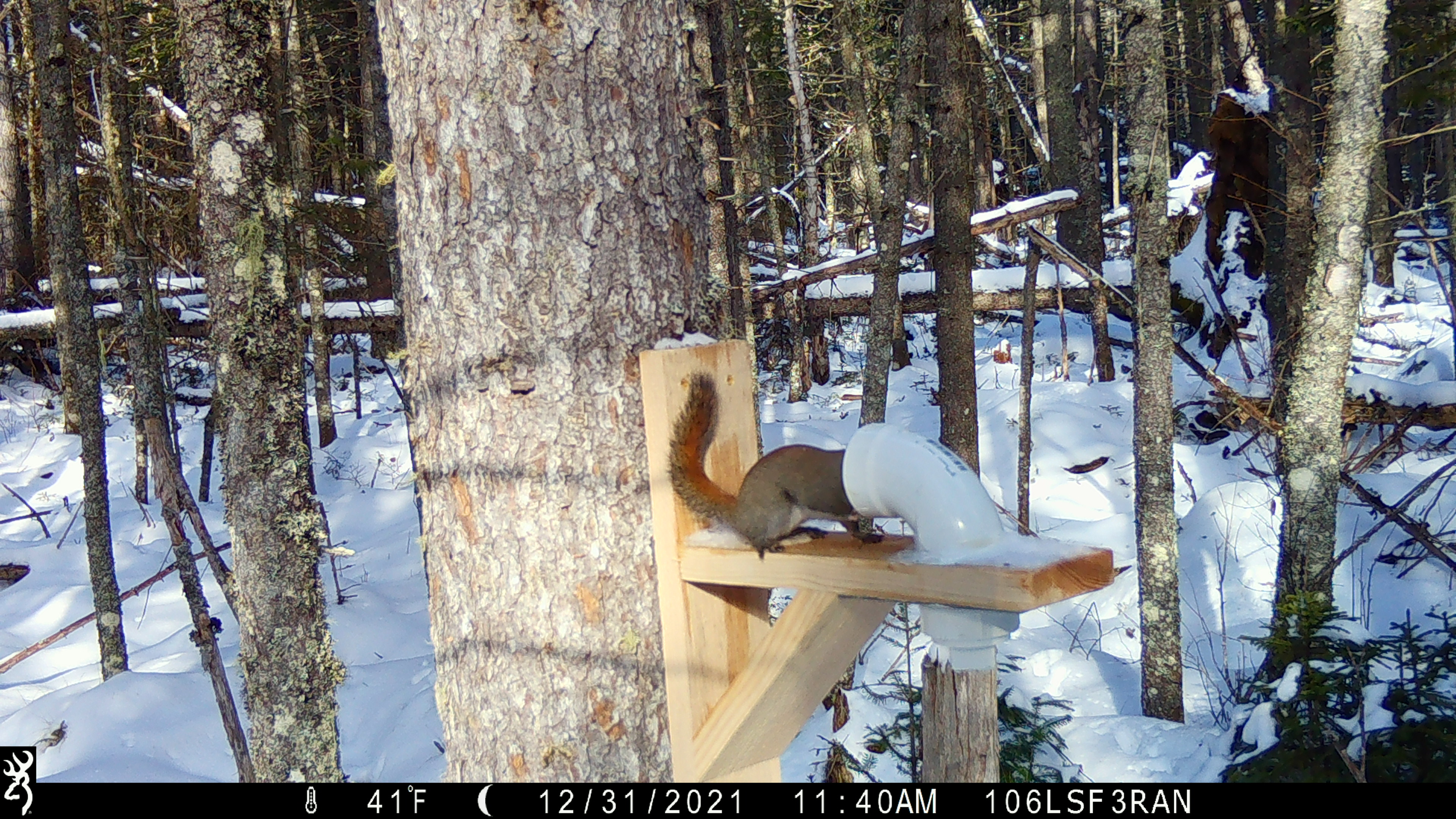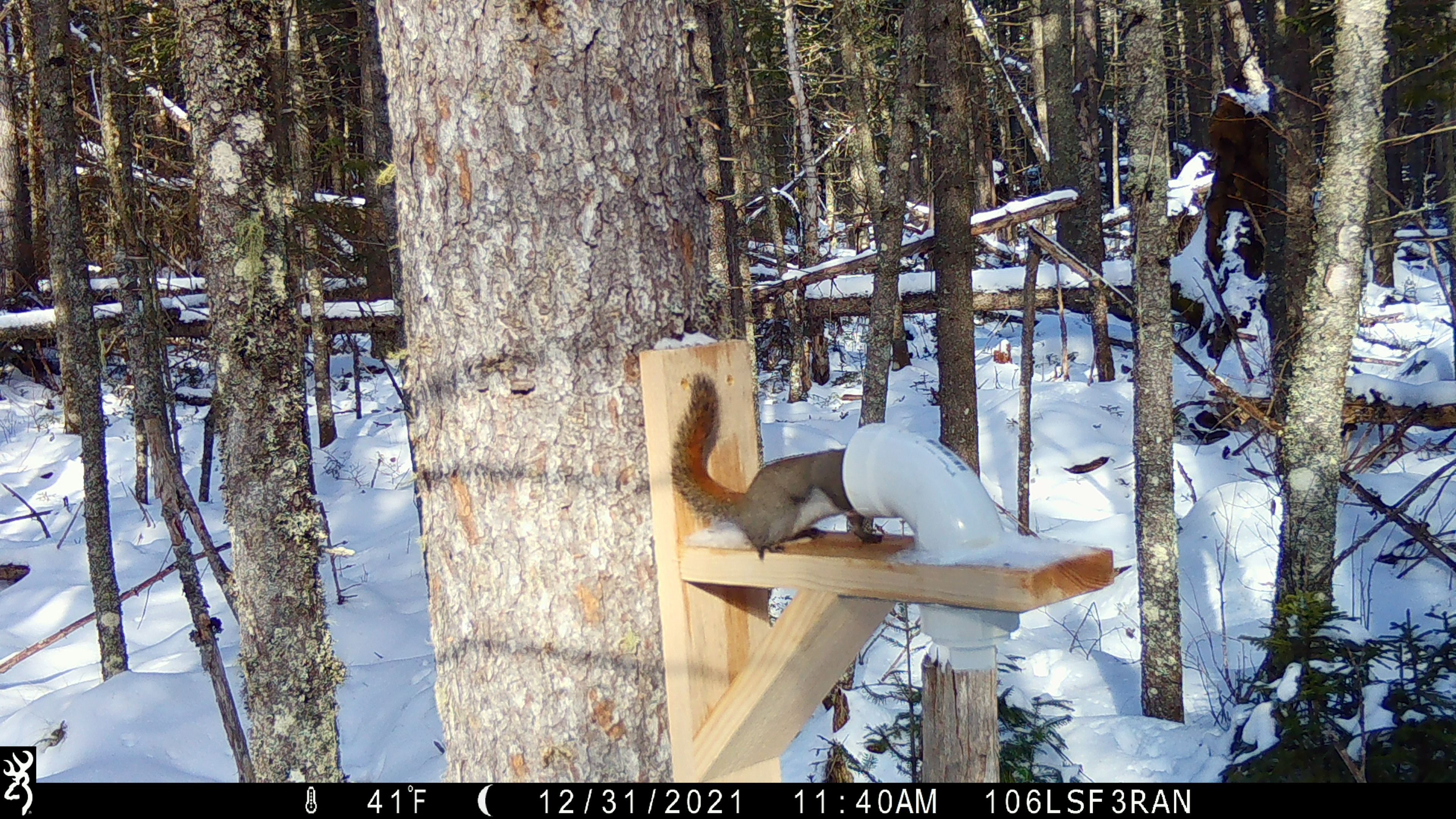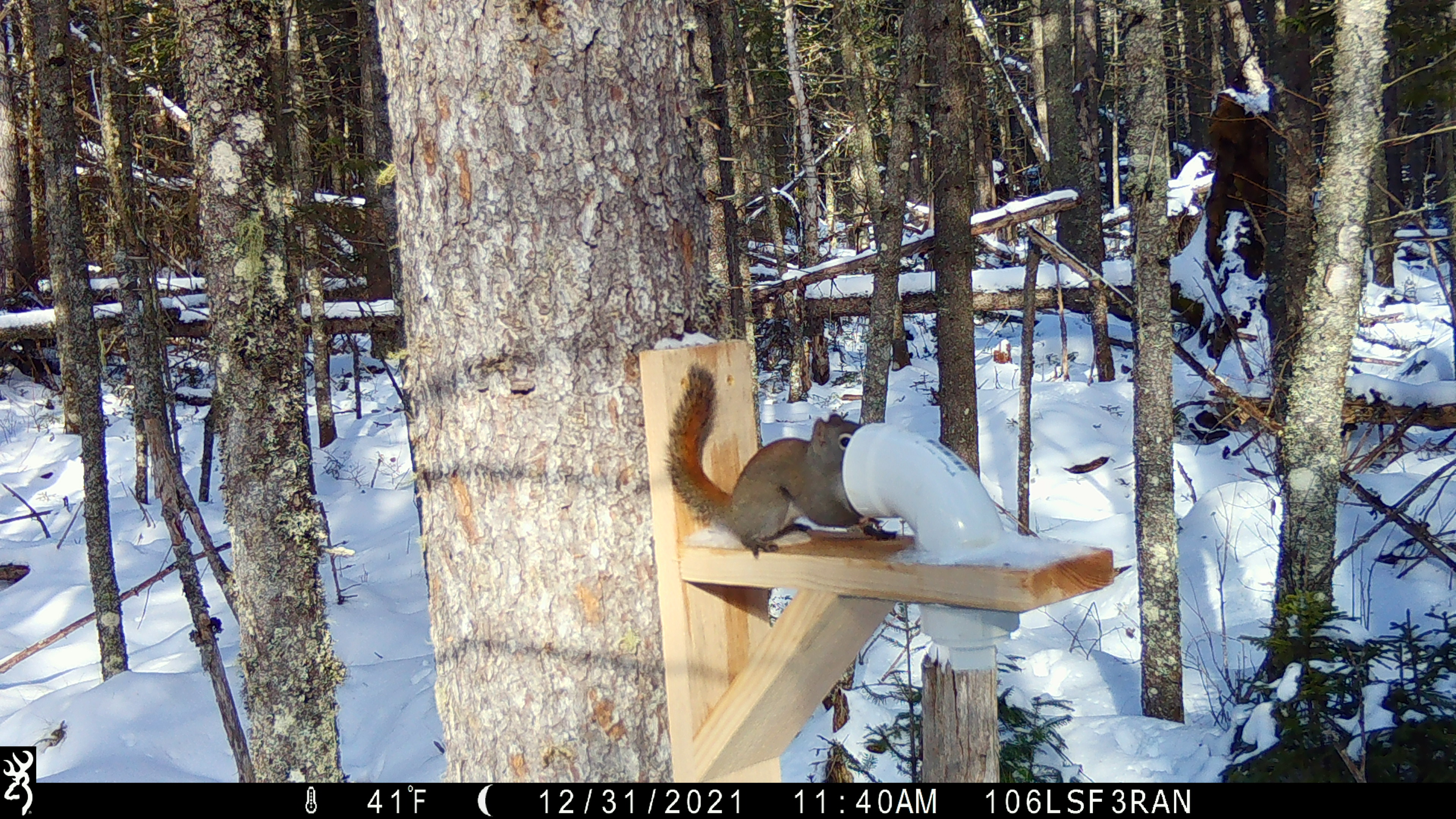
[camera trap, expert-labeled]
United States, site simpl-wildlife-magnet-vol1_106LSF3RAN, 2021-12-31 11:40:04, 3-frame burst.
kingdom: Animalia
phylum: Chordata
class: Mammalia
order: Rodentia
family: Sciuridae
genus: Tamiasciurus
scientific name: Tamiasciurus hudsonicus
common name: red squirrel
Red squirrel (Tamiasciurus hudsonicus).